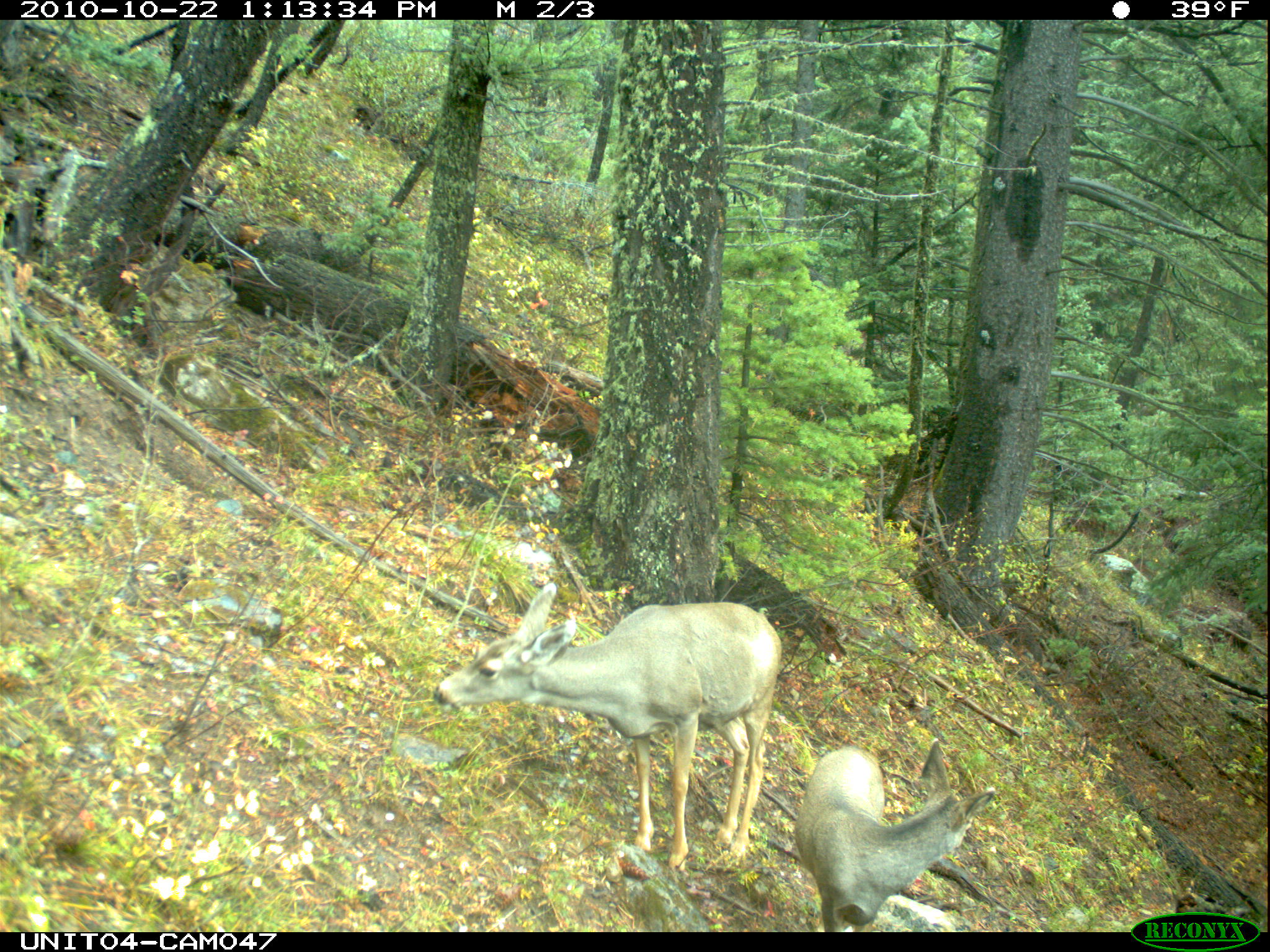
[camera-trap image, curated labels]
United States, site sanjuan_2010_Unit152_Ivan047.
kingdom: Animalia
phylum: Chordata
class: Mammalia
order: Artiodactyla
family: Cervidae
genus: Odocoileus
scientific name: Odocoileus hemionus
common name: mule deer